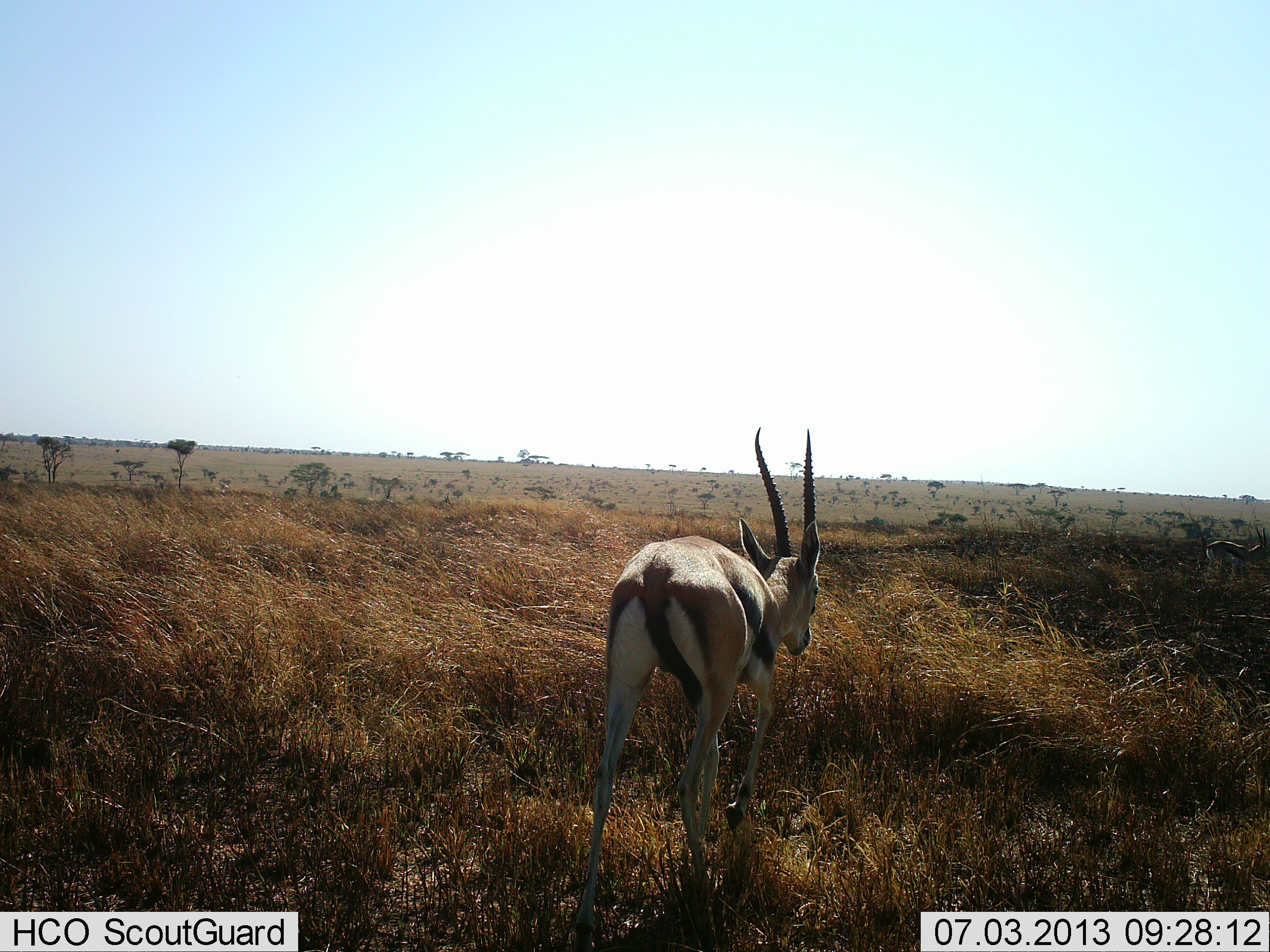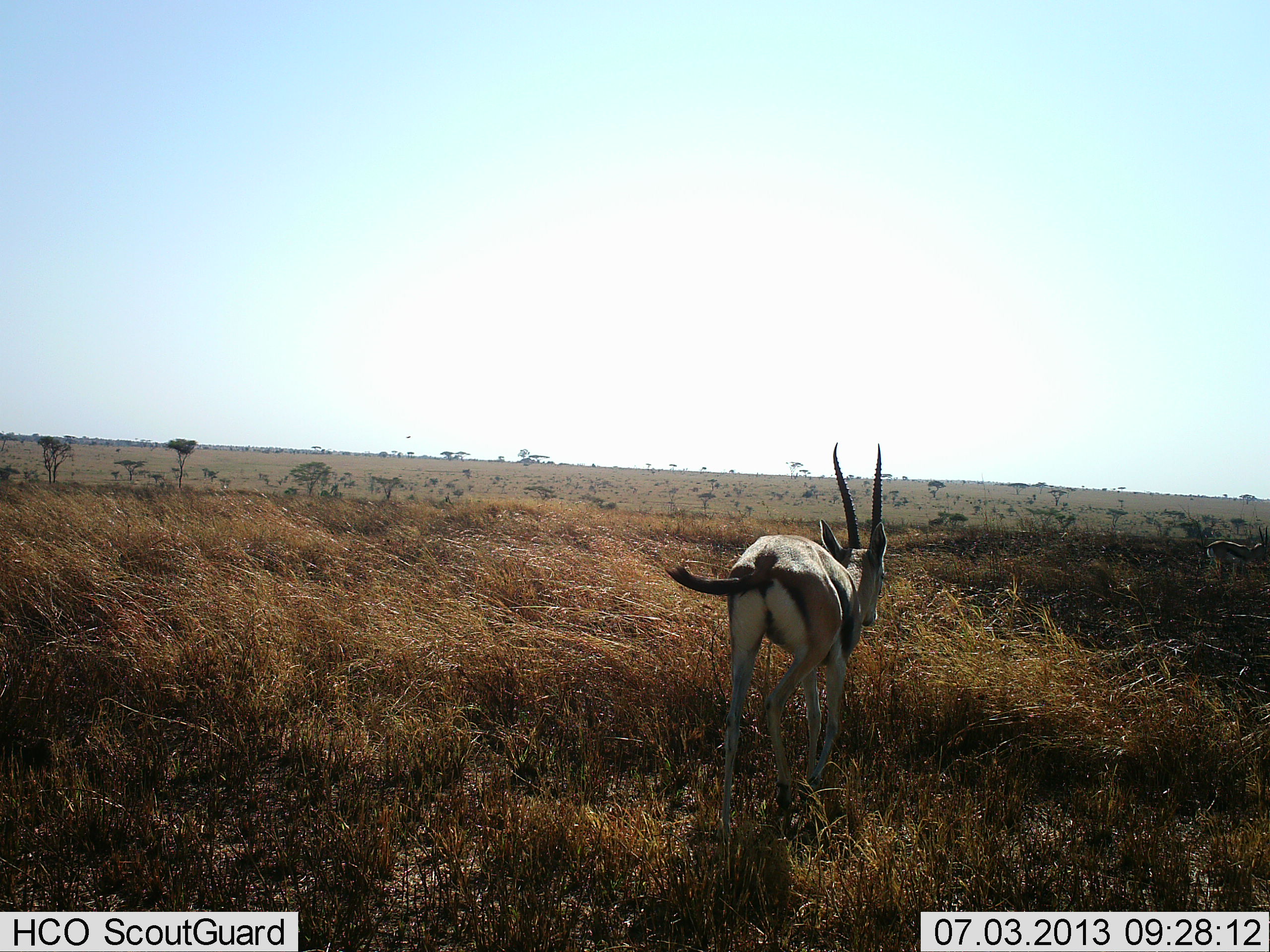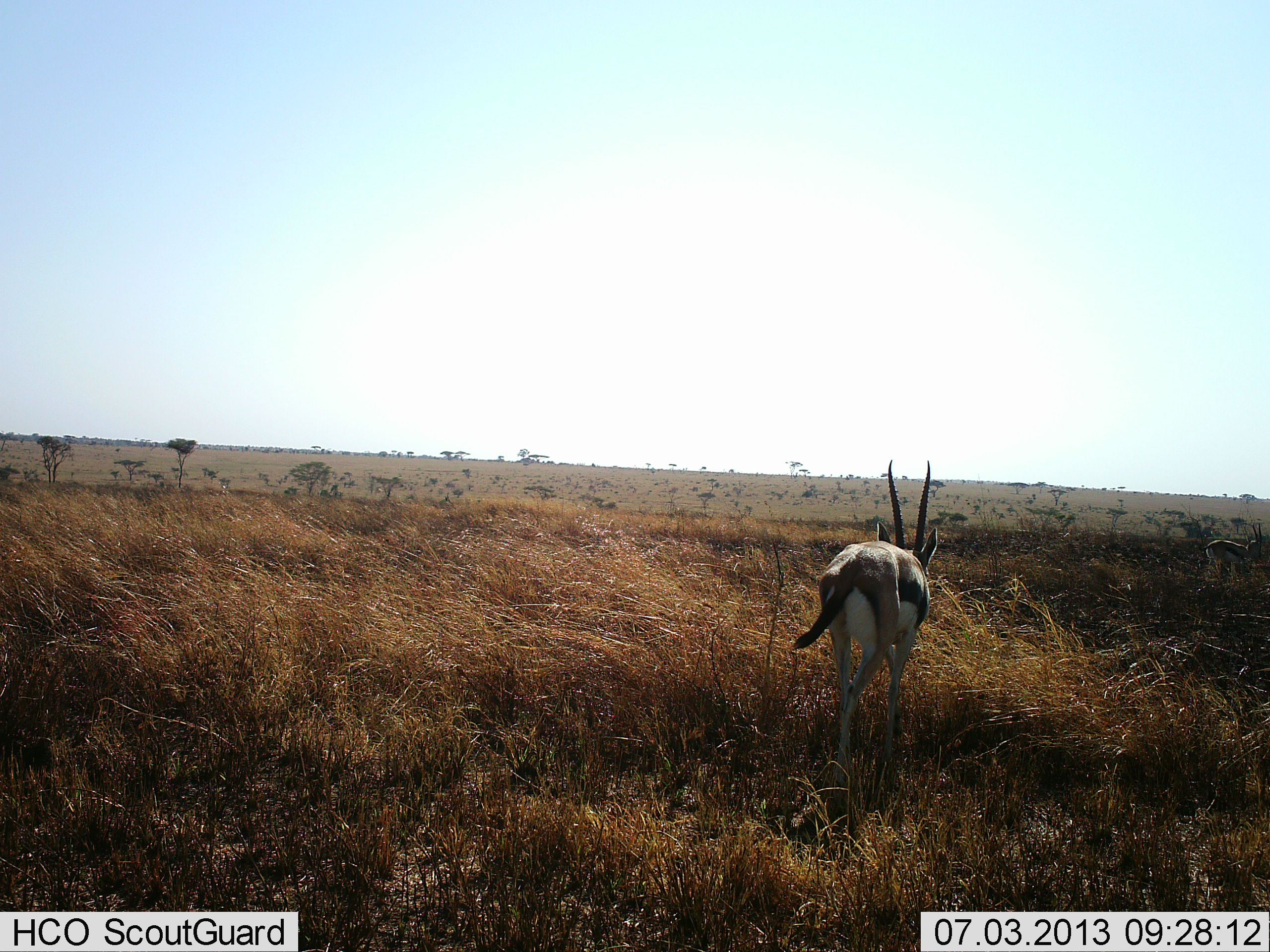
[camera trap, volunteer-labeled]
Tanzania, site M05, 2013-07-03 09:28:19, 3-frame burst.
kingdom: Animalia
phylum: Chordata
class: Mammalia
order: Artiodactyla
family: Bovidae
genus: Eudorcas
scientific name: Eudorcas thomsonii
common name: thomson's gazelle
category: gazellethomsons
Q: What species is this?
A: Gazellethomsons (thomson's gazelle) (Eudorcas thomsonii).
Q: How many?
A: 1.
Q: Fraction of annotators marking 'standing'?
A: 25%.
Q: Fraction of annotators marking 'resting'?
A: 0%.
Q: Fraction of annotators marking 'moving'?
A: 95%.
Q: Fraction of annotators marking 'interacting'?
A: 0%.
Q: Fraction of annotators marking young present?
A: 0%.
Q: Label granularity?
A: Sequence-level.